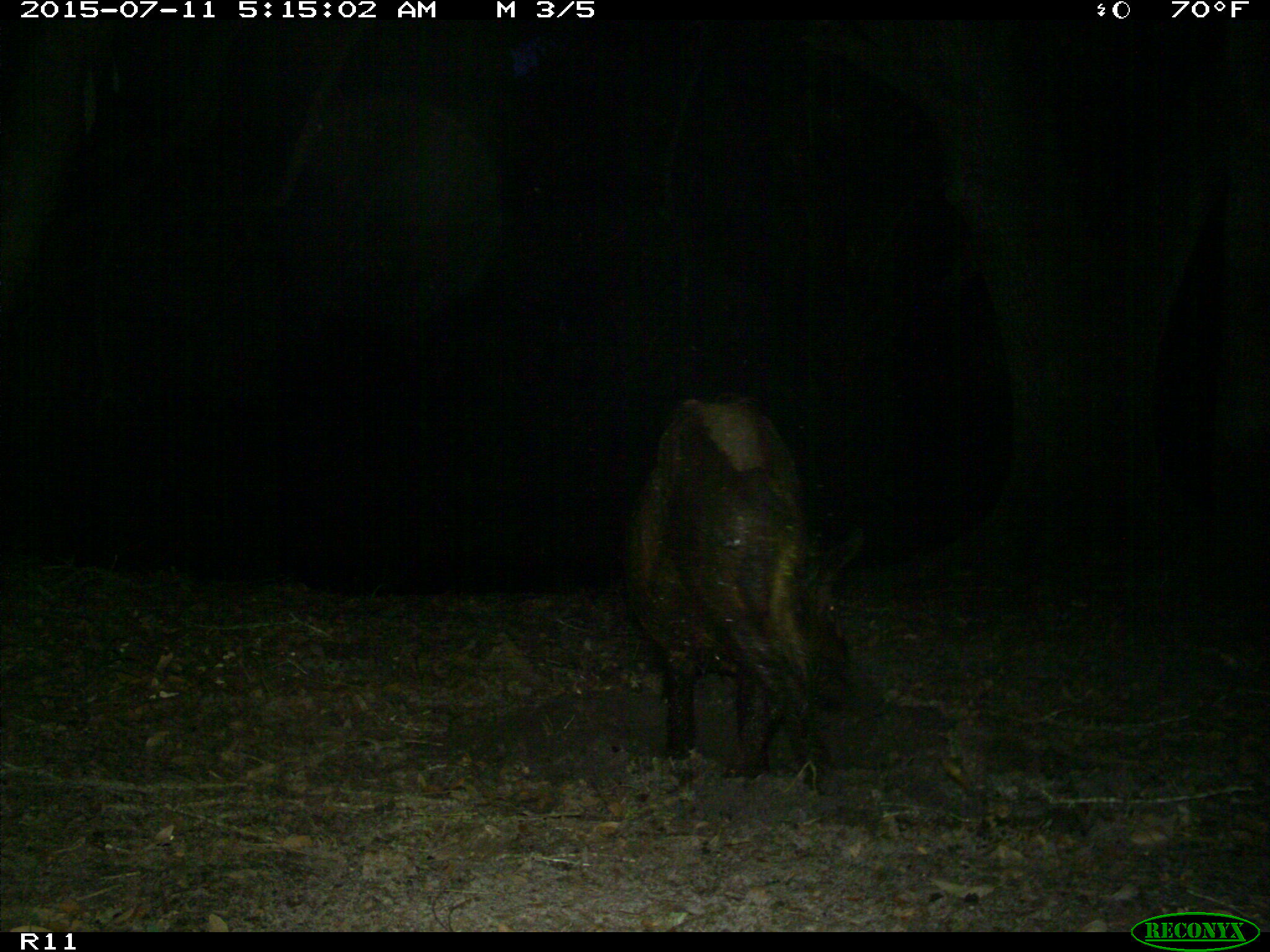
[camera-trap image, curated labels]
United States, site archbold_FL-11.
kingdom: Animalia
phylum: Chordata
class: Mammalia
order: Artiodactyla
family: Suidae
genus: Sus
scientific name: Sus scrofa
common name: wild boar